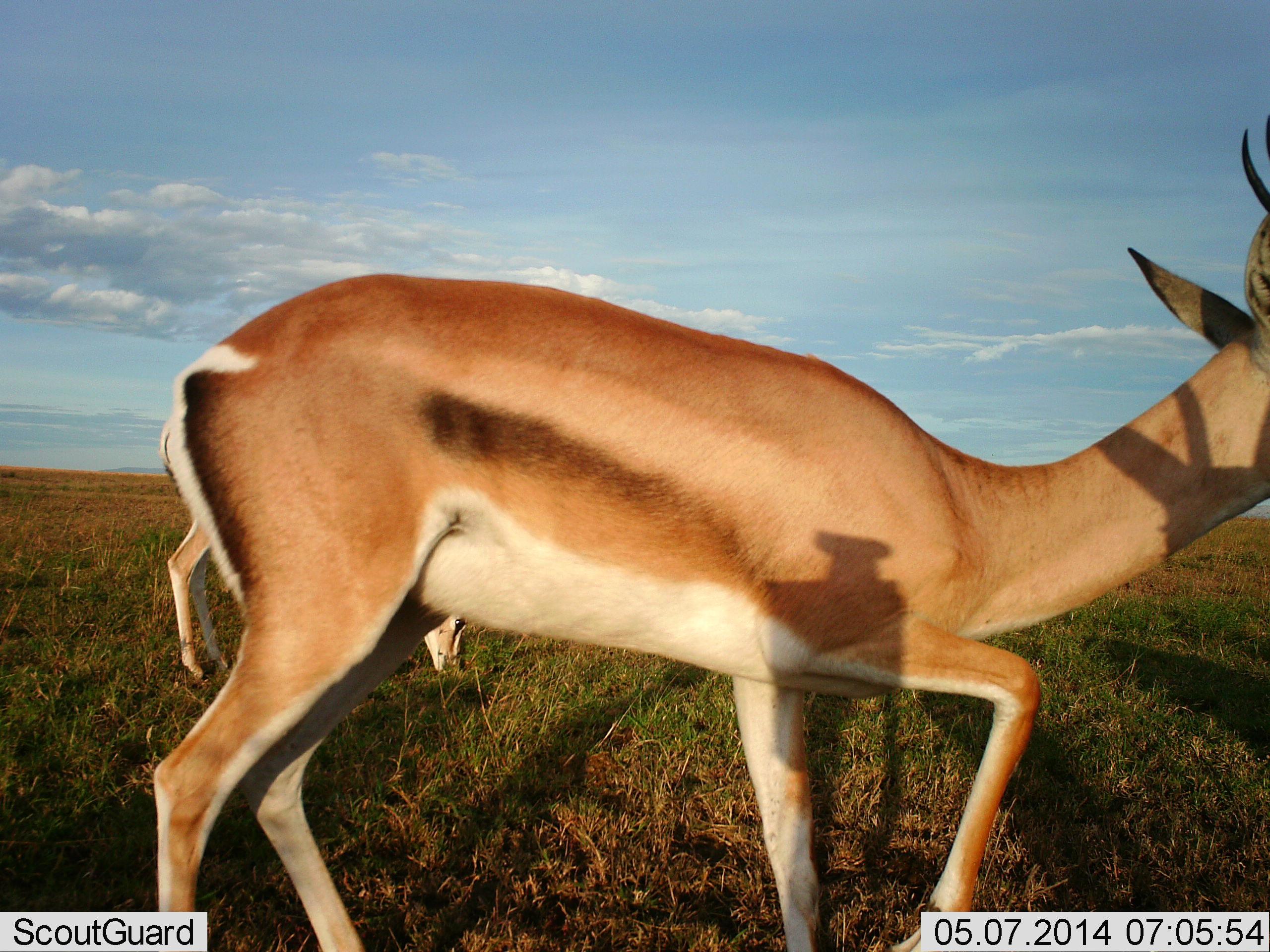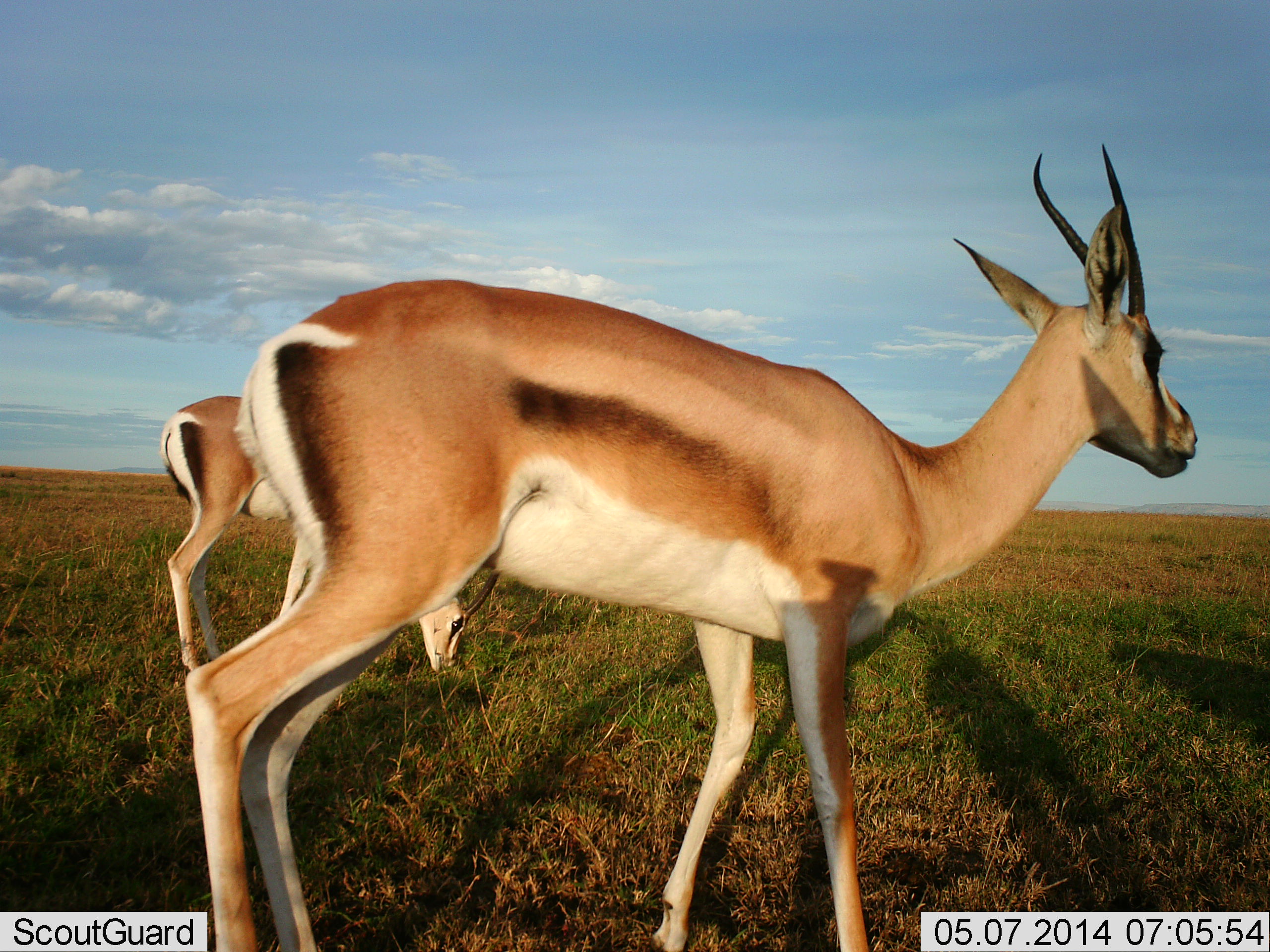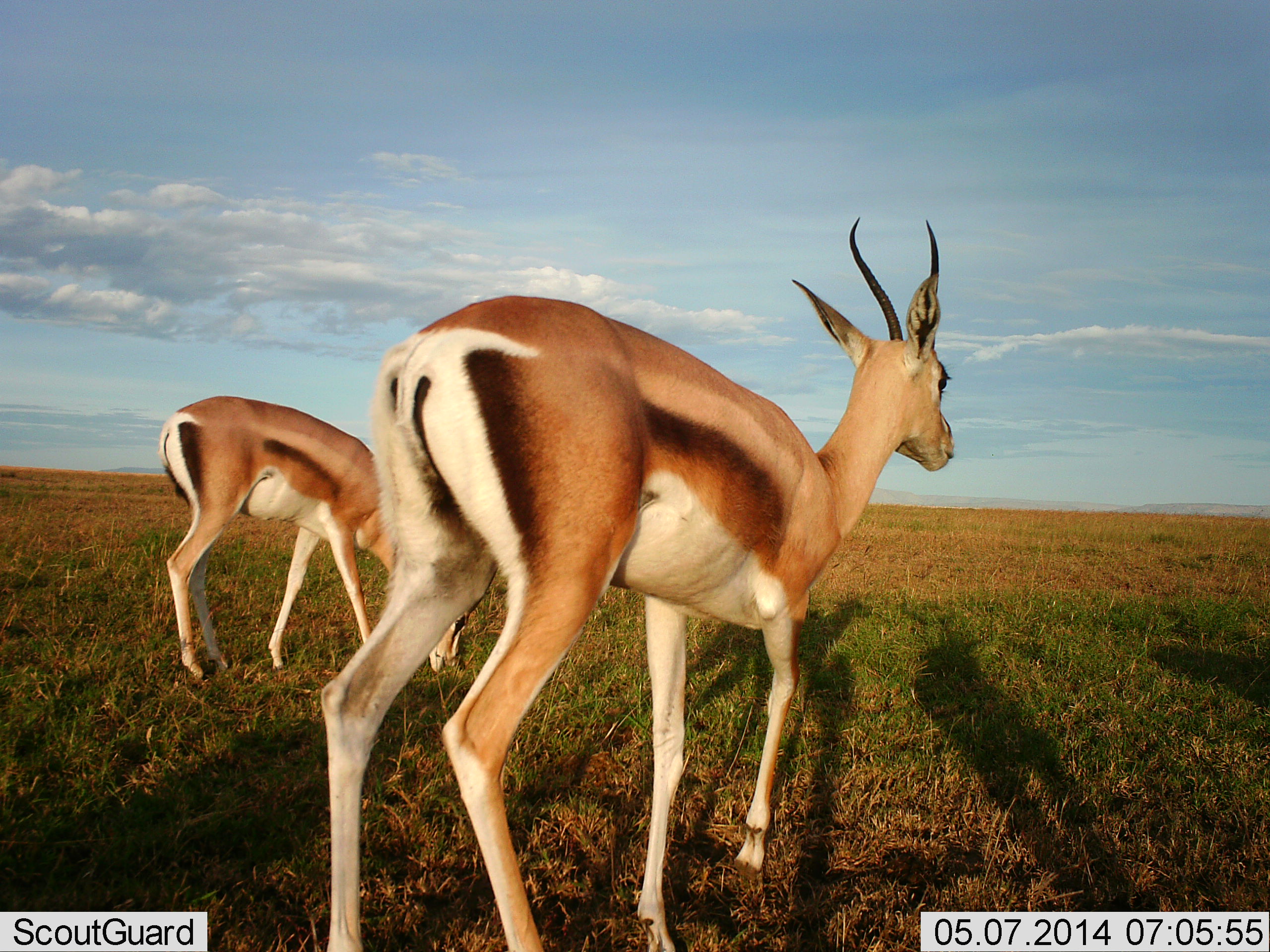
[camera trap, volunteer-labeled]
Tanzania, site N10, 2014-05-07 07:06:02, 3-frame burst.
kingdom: Animalia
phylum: Chordata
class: Mammalia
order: Artiodactyla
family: Bovidae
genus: Nanger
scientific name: Nanger granti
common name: grant's gazelle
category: gazellegrants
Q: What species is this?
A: Gazellegrants (grant's gazelle) (Nanger granti).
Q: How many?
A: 2.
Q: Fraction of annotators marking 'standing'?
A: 52%.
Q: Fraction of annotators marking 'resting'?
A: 0%.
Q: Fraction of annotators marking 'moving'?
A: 55%.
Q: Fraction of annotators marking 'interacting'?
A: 0%.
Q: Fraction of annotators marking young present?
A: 0%.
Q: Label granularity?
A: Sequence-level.